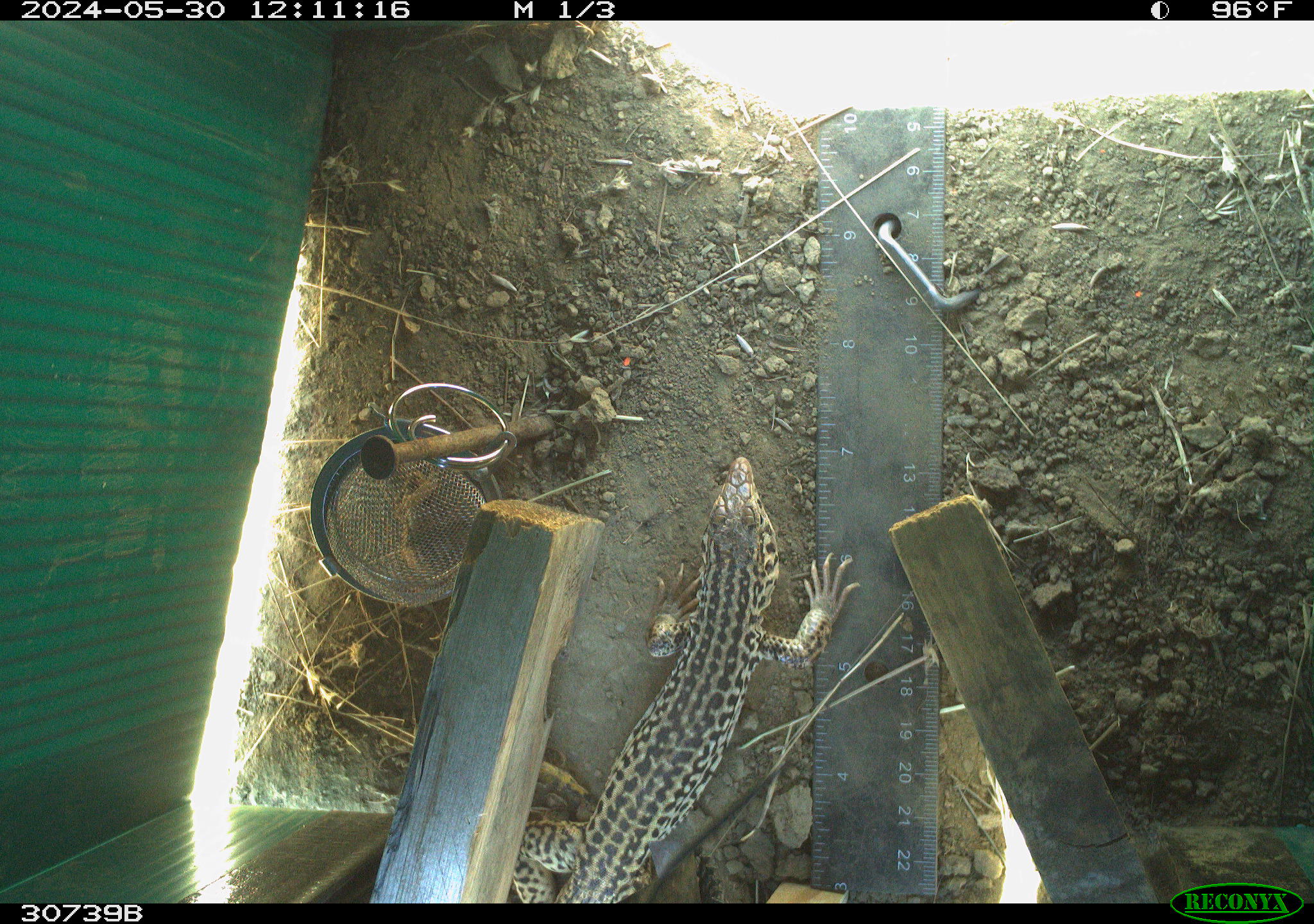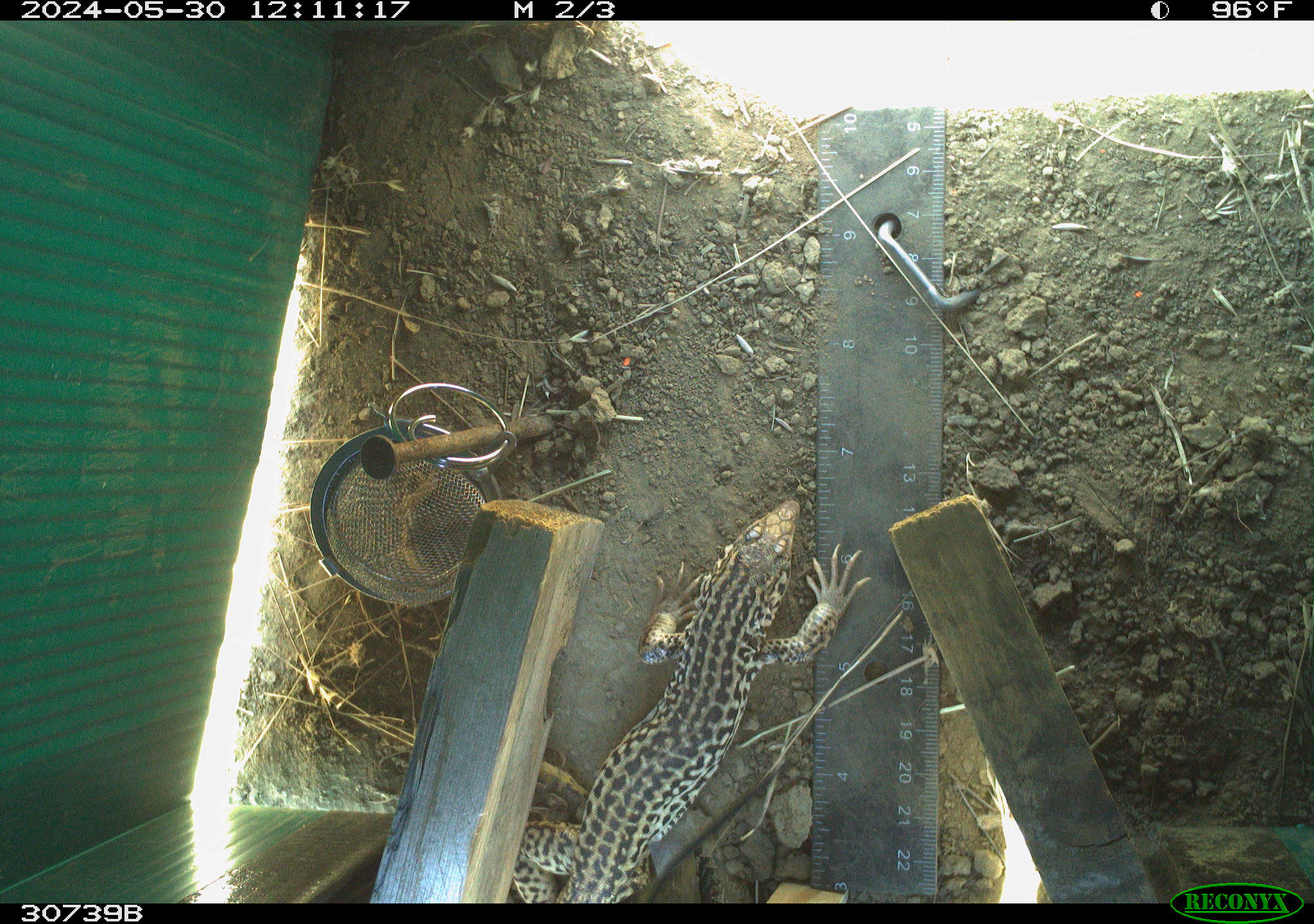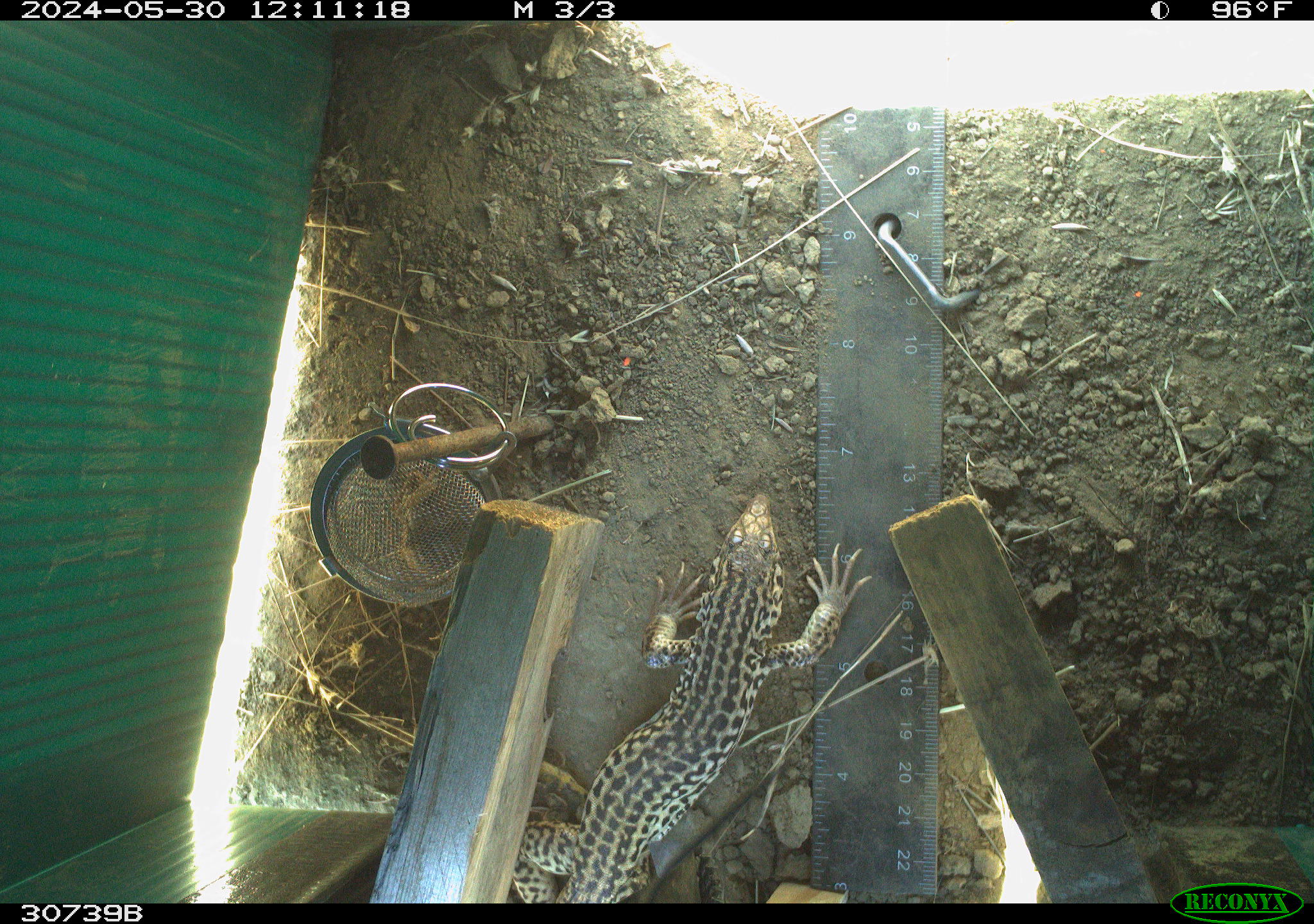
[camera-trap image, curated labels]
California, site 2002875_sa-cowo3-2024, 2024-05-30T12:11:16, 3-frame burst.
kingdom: Animalia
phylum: Chordata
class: Reptilia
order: Squamata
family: Teiidae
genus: Aspidoscelis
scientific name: Aspidoscelis tigris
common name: western whiptail